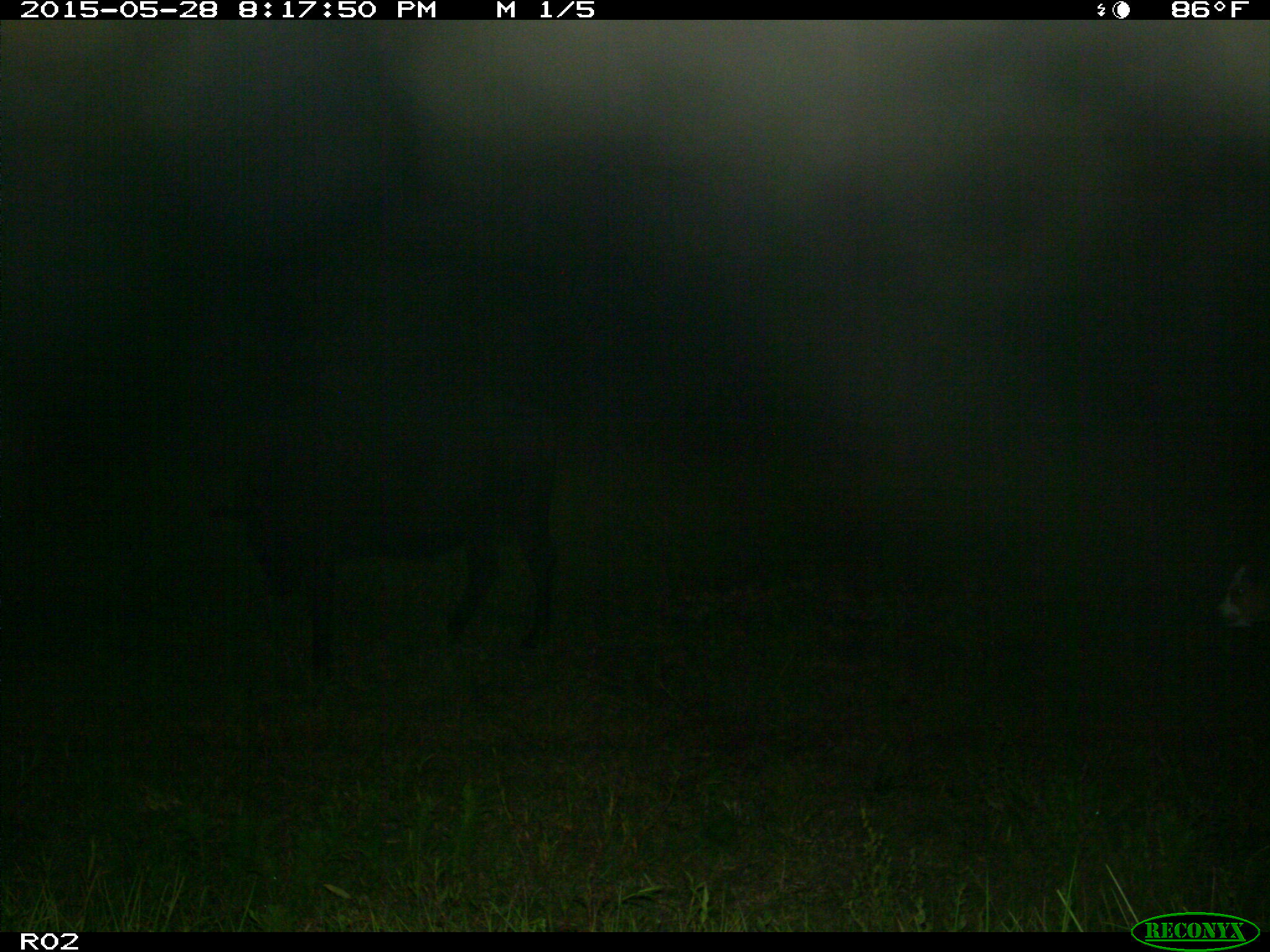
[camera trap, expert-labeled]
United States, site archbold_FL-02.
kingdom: Animalia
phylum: Chordata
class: Mammalia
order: Artiodactyla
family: Bovidae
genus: Bos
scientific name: Bos taurus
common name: domestic cow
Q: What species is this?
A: Bos taurus (domestic cow).